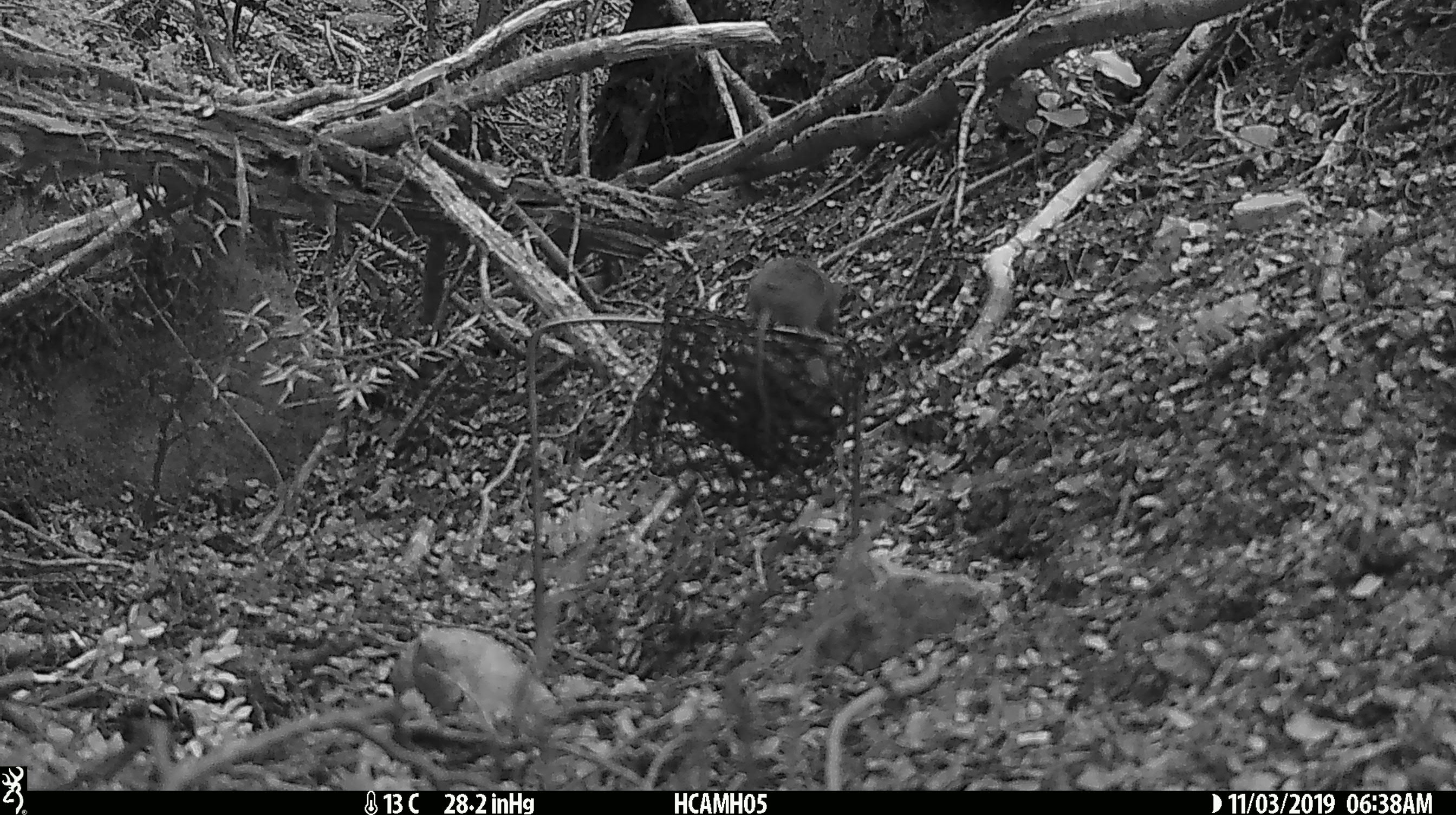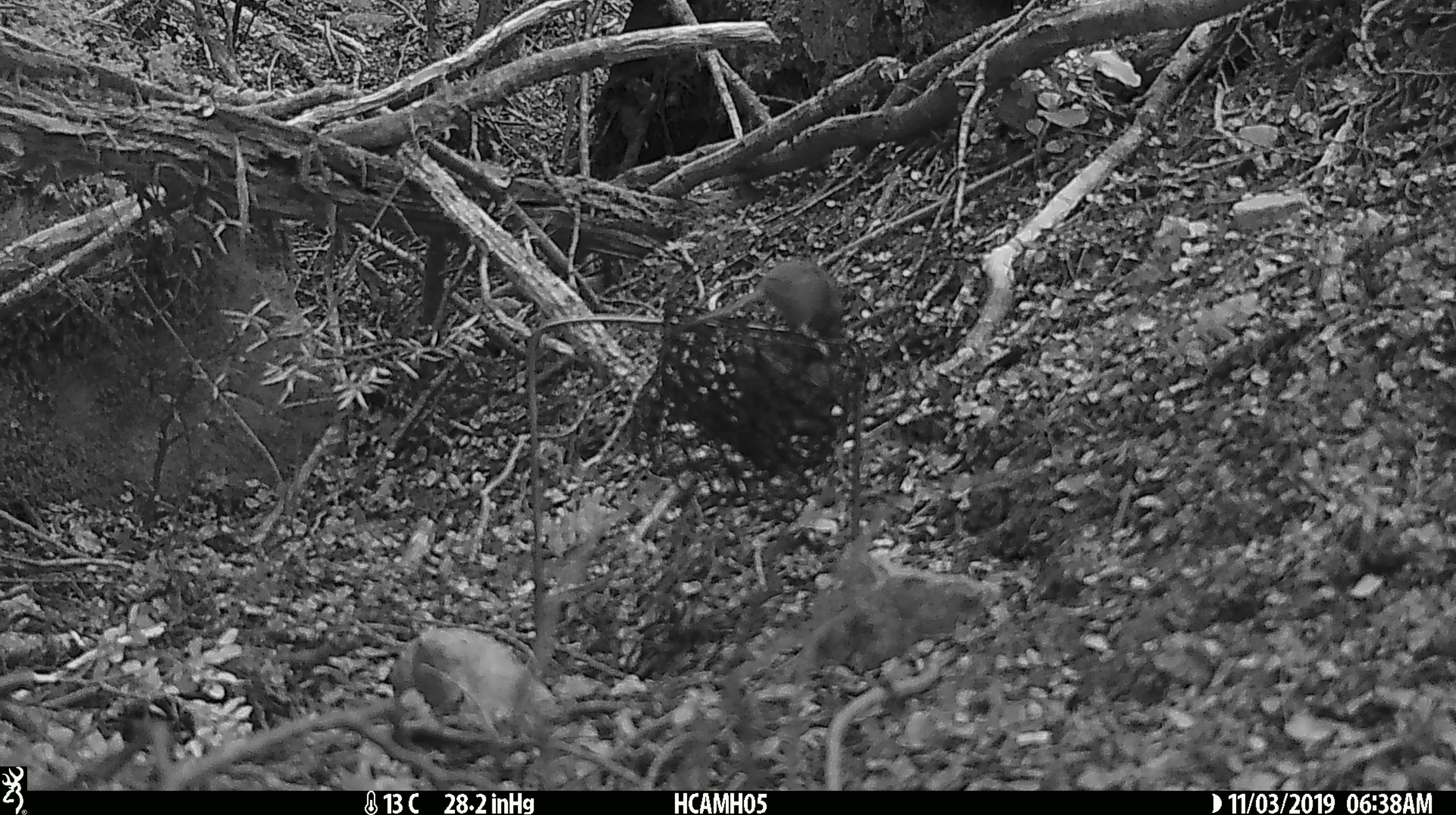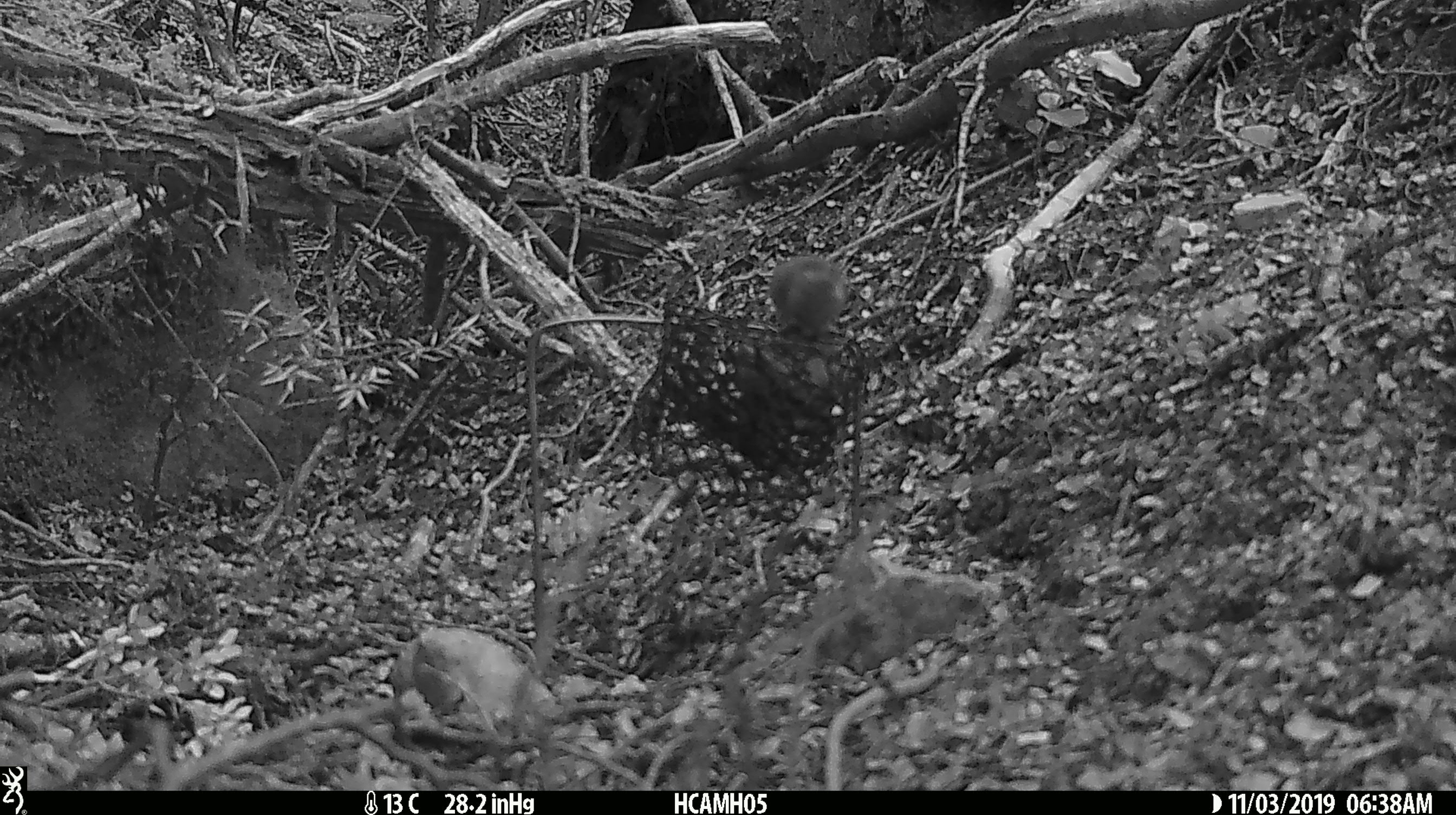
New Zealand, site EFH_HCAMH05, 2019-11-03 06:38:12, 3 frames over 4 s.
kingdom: Animalia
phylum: Chordata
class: Mammalia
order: Rodentia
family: Muridae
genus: Mus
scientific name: Mus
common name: mouse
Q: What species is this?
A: Mouse (Mus).